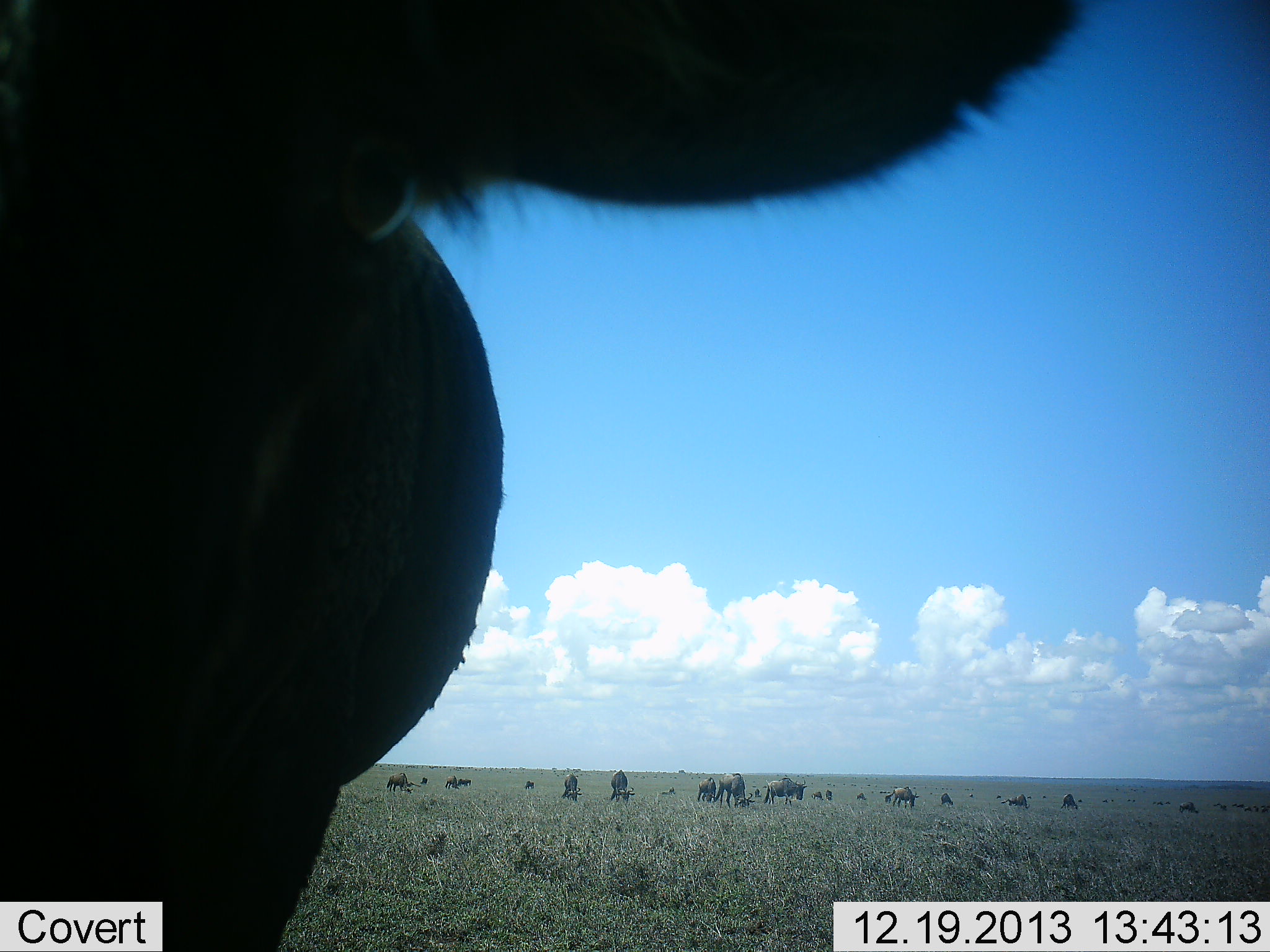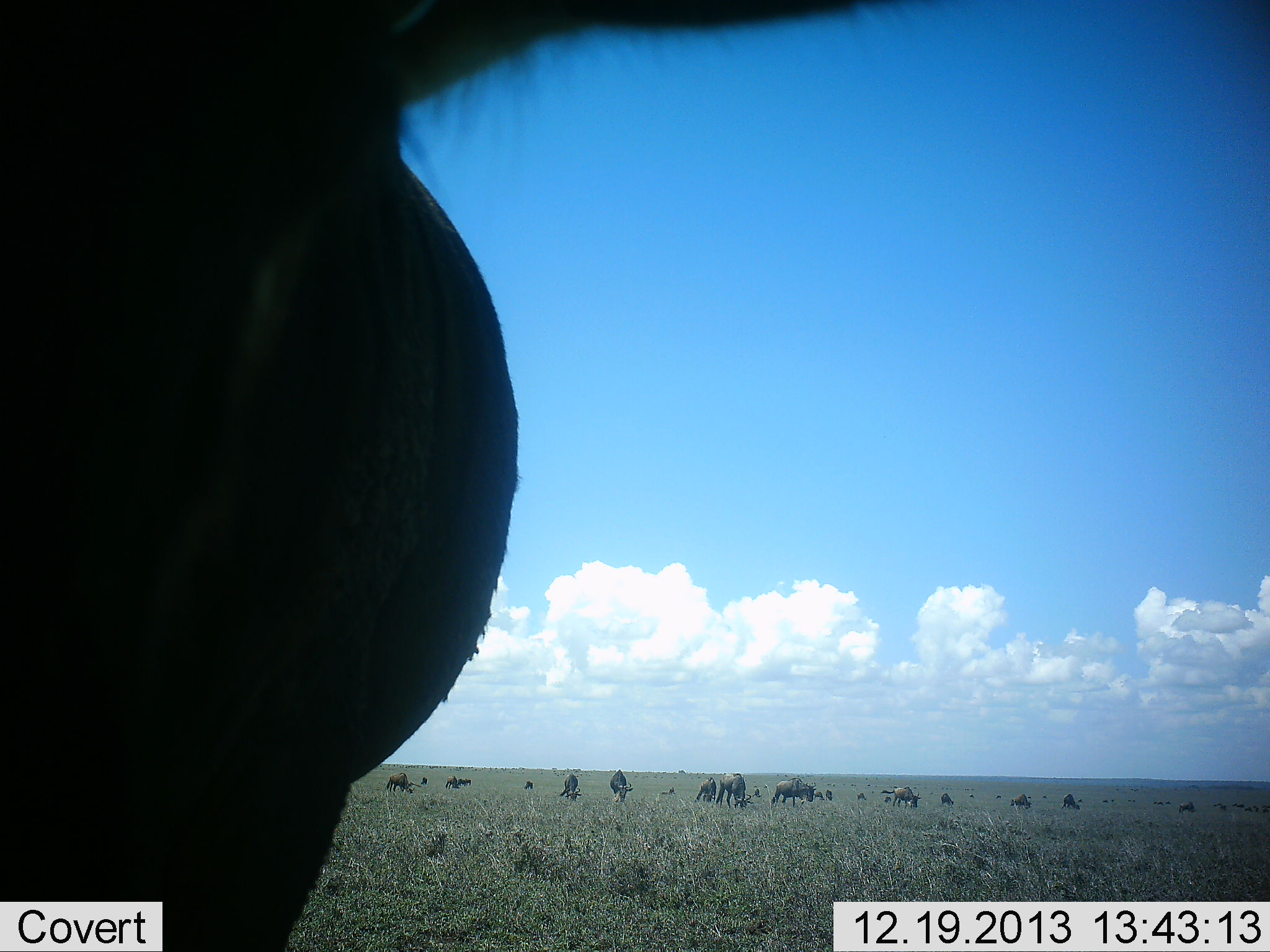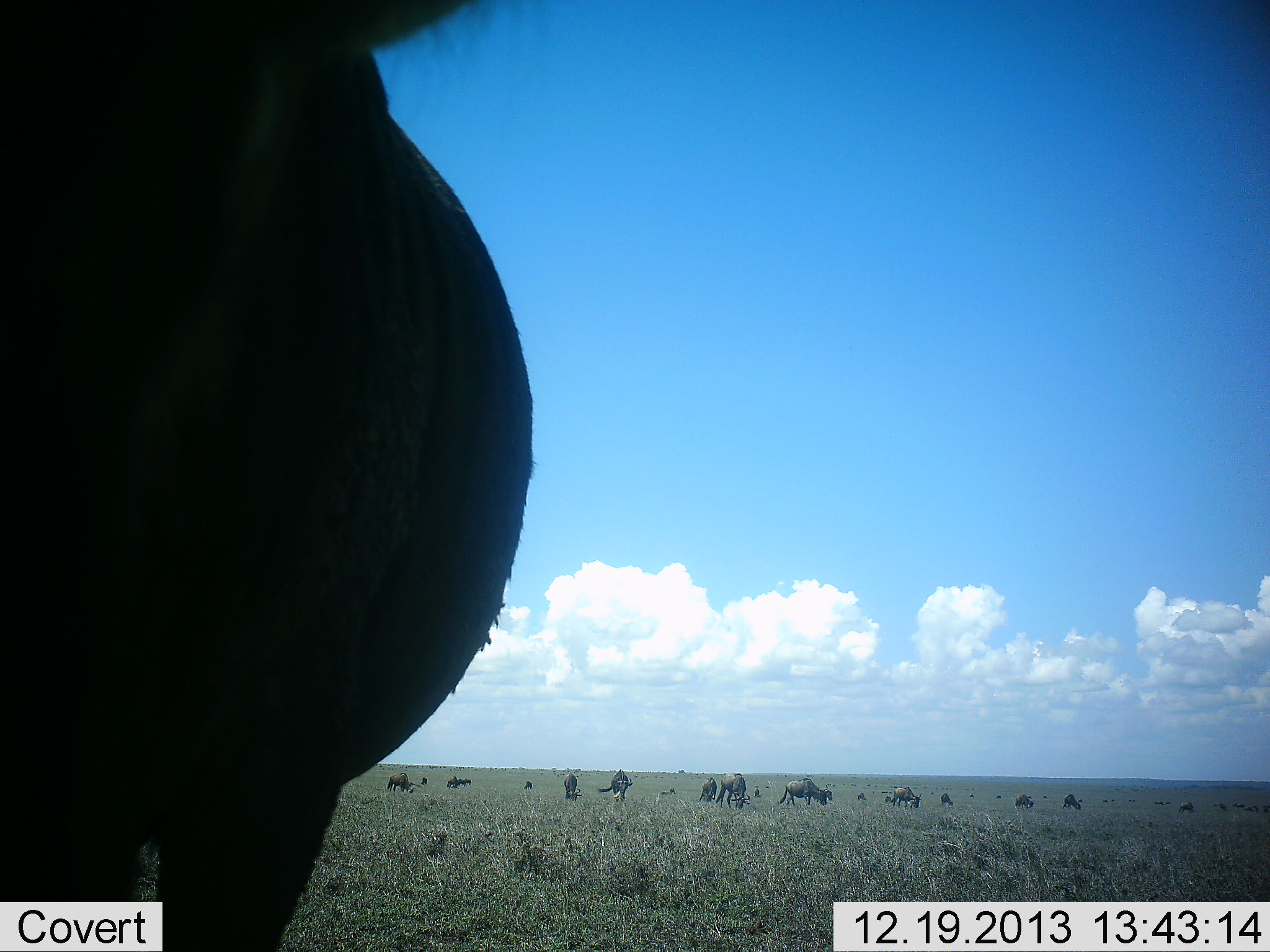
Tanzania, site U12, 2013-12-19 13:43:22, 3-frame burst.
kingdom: Animalia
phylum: Chordata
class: Mammalia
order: Artiodactyla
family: Bovidae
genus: Connochaetes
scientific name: Connochaetes taurinus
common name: blue wildebeest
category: wildebeest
Wildebeest (blue wildebeest) (Connochaetes taurinus), count 11-50. Behavior (volunteer vote fractions): standing 55%, resting 9%, moving 27%, interacting 0%. Young present (vote fraction): 0%. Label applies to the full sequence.